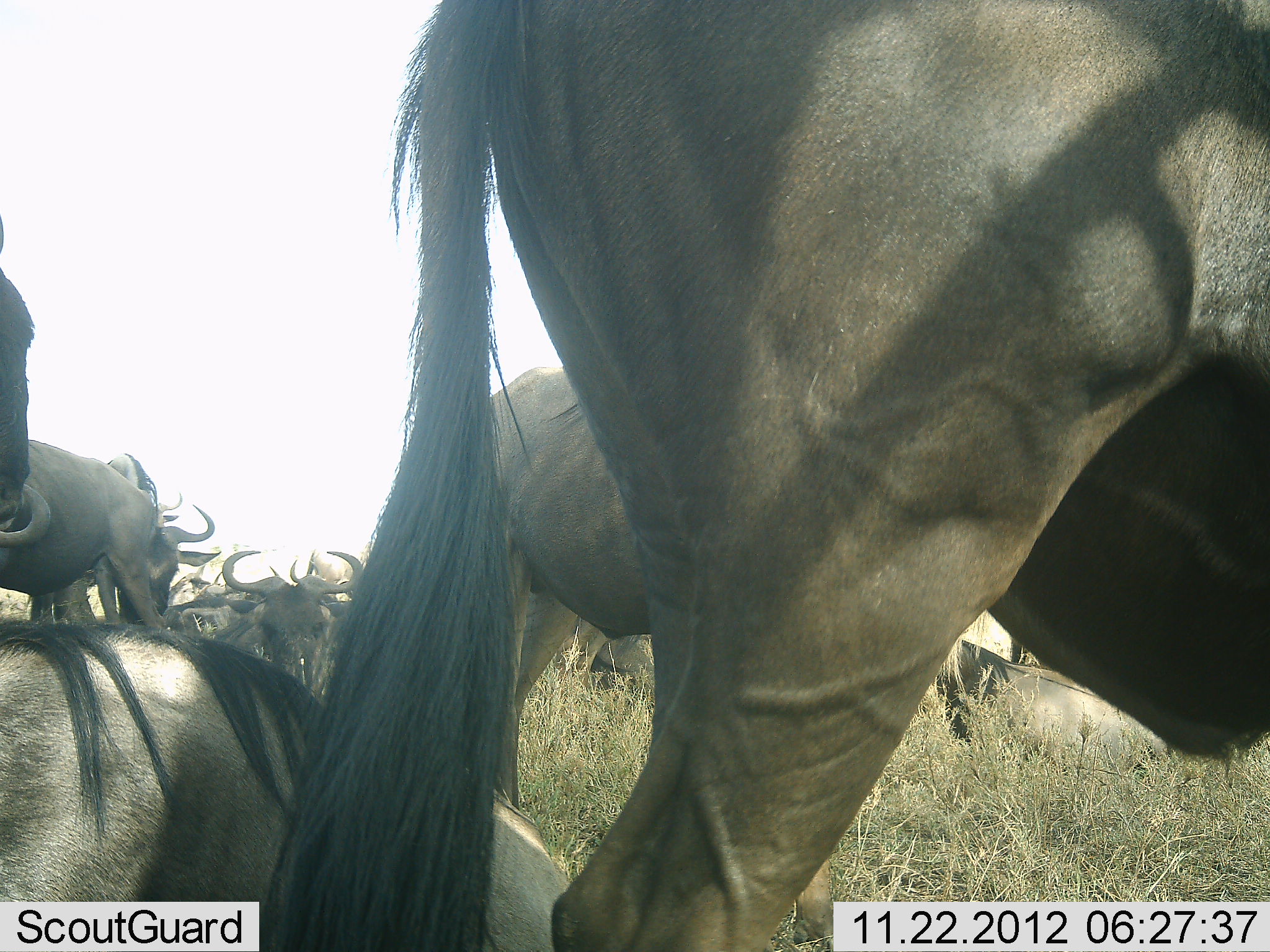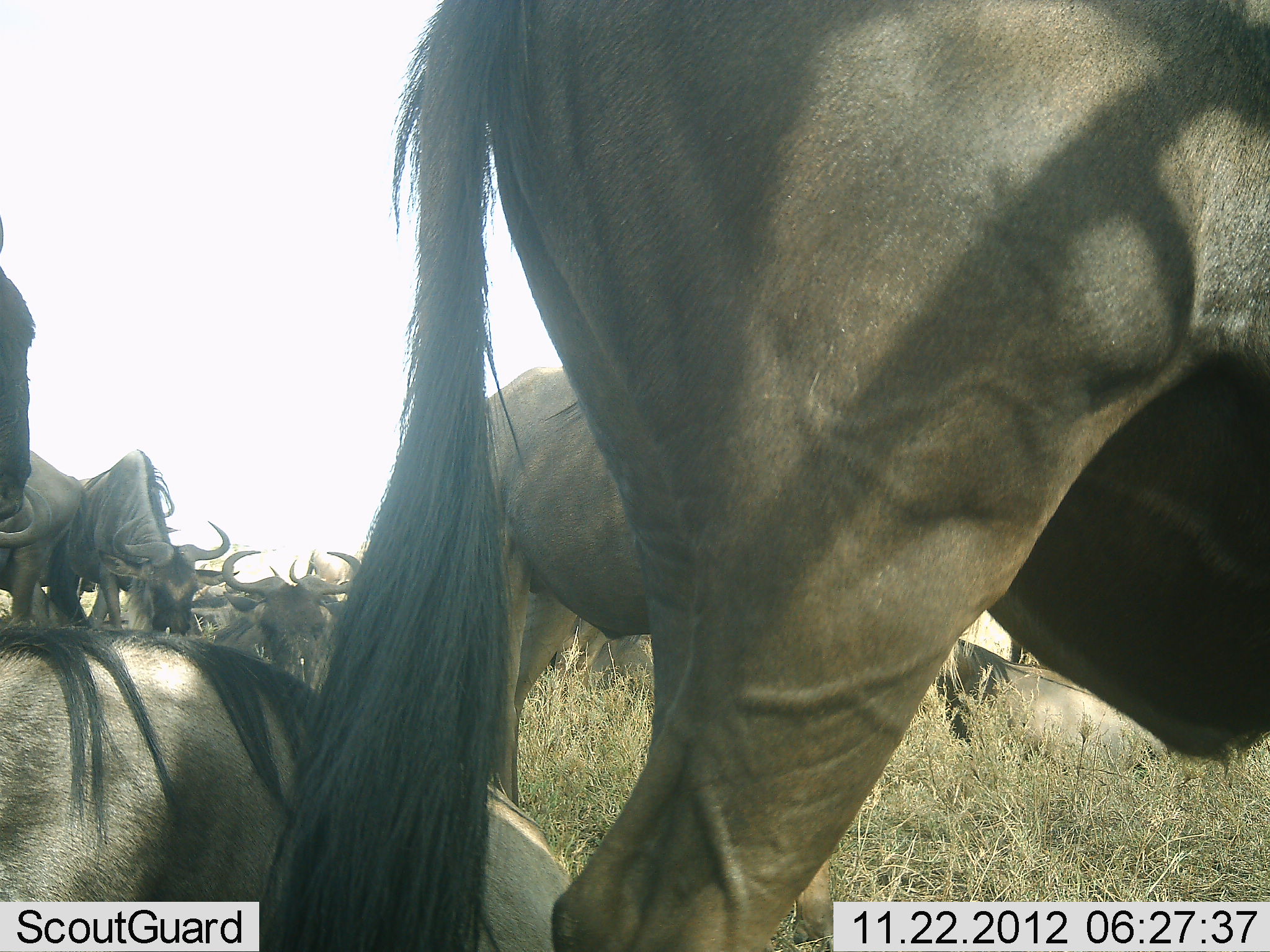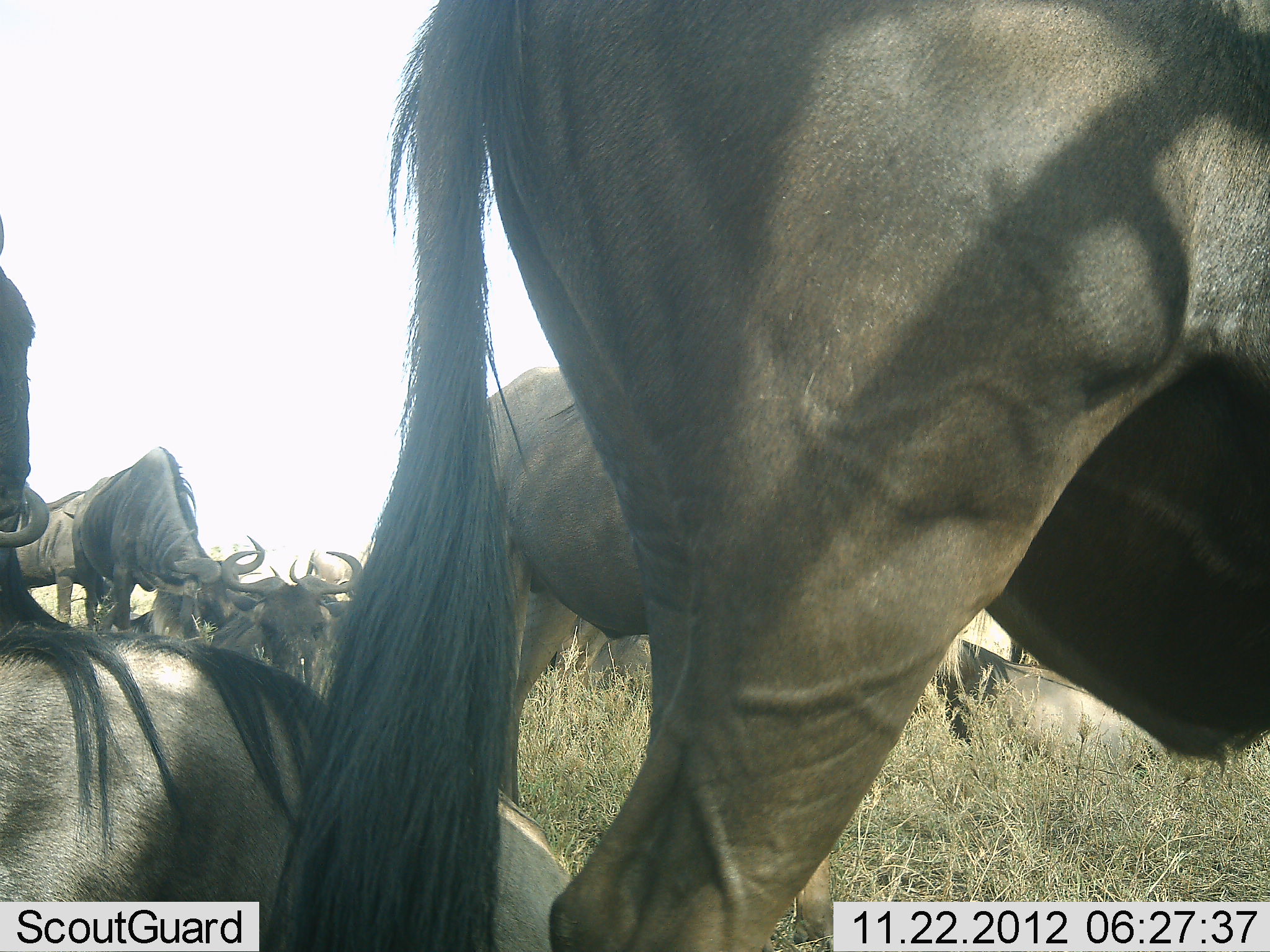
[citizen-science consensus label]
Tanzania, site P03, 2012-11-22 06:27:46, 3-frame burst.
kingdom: Animalia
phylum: Chordata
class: Mammalia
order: Artiodactyla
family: Bovidae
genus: Connochaetes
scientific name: Connochaetes taurinus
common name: blue wildebeest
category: wildebeest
Wildebeest (blue wildebeest) (Connochaetes taurinus), count 11-50. Behavior (volunteer vote fractions): standing 80%, resting 70%, moving 30%, interacting 10%. Young present (vote fraction): 0%. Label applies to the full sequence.